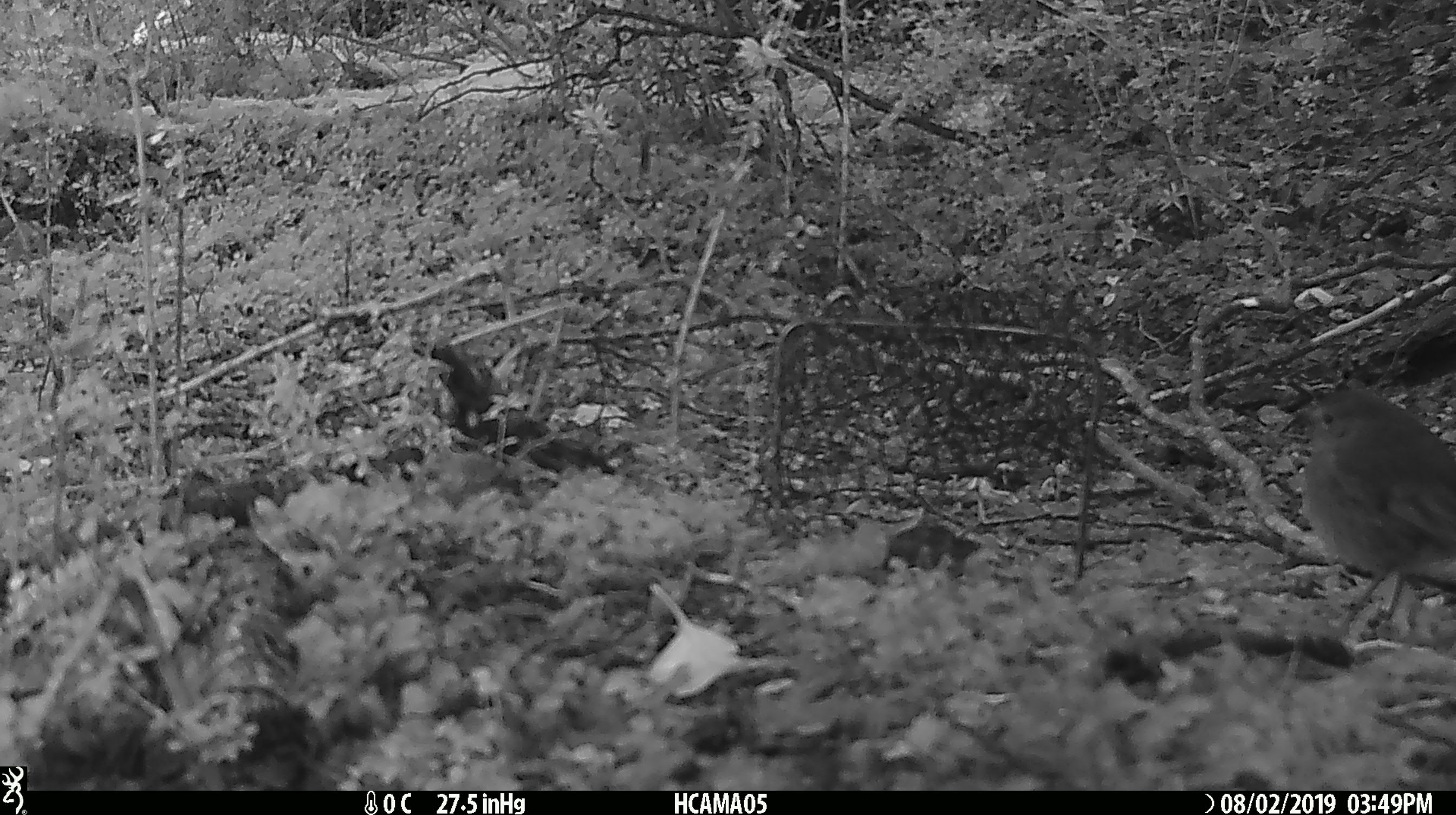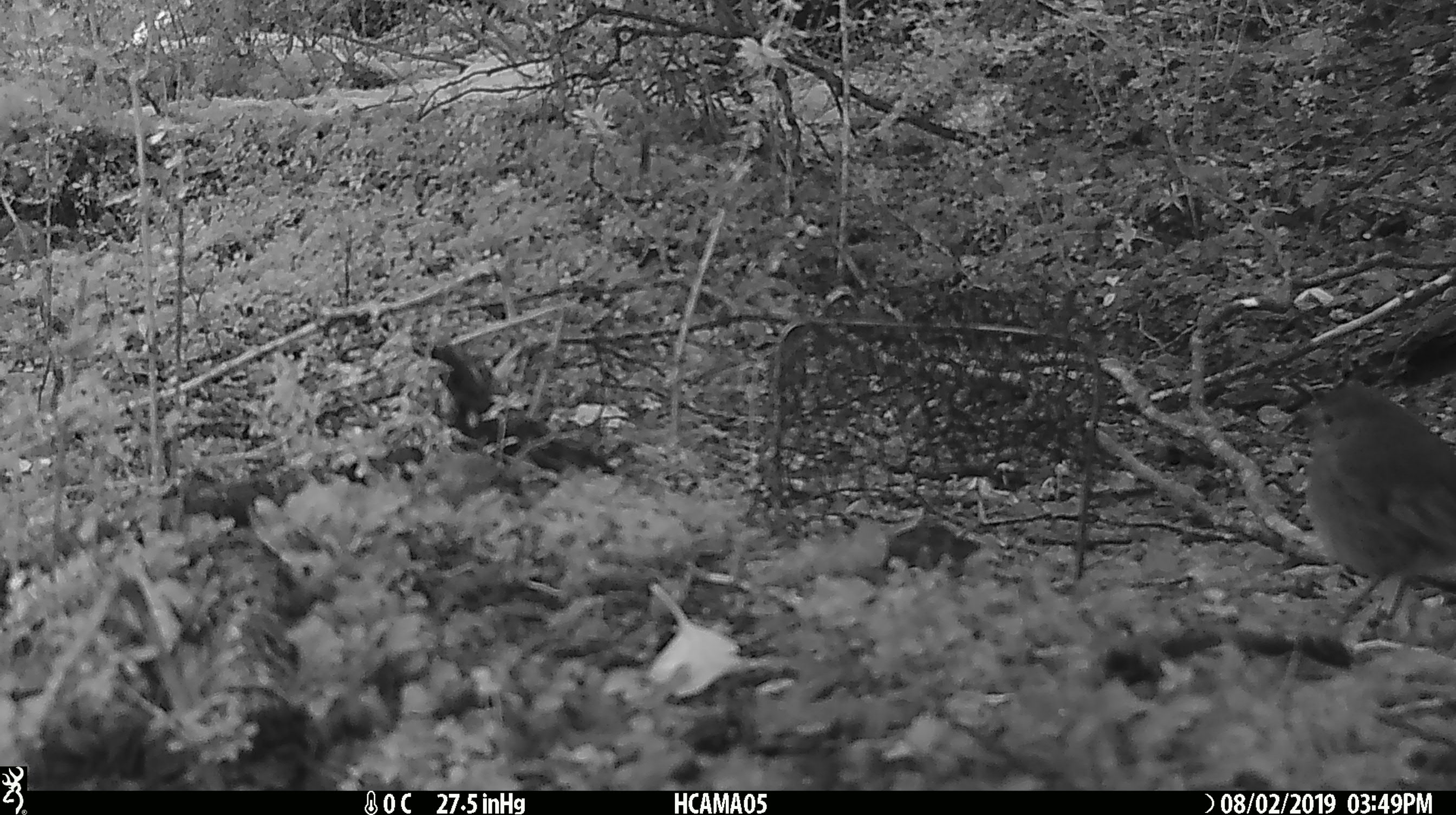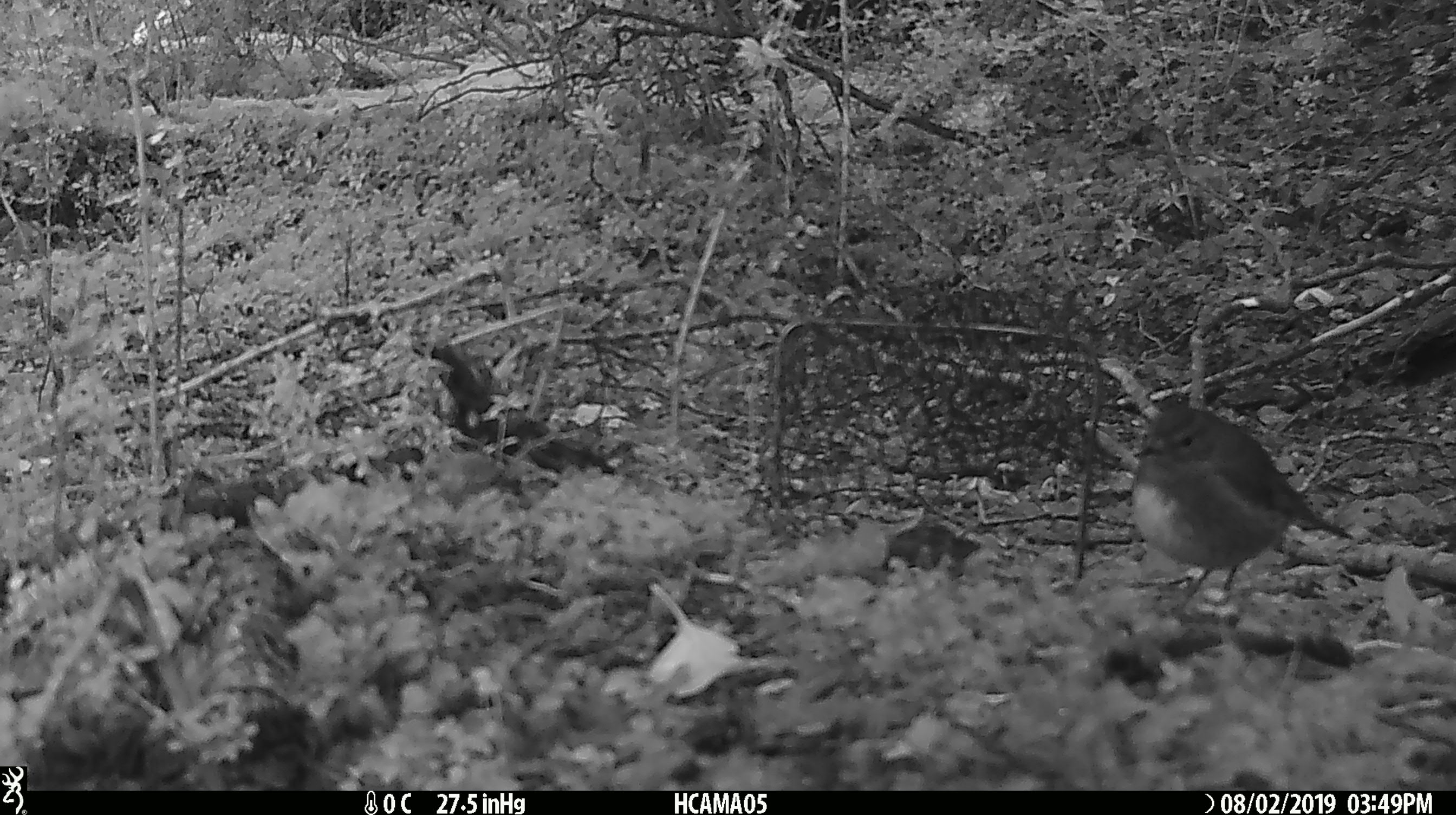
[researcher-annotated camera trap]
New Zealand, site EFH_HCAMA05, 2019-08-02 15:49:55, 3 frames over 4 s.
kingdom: Animalia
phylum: Chordata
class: Aves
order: Passeriformes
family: Petroicidae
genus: Petroica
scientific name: Petroica australis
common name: new zealand robin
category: robin